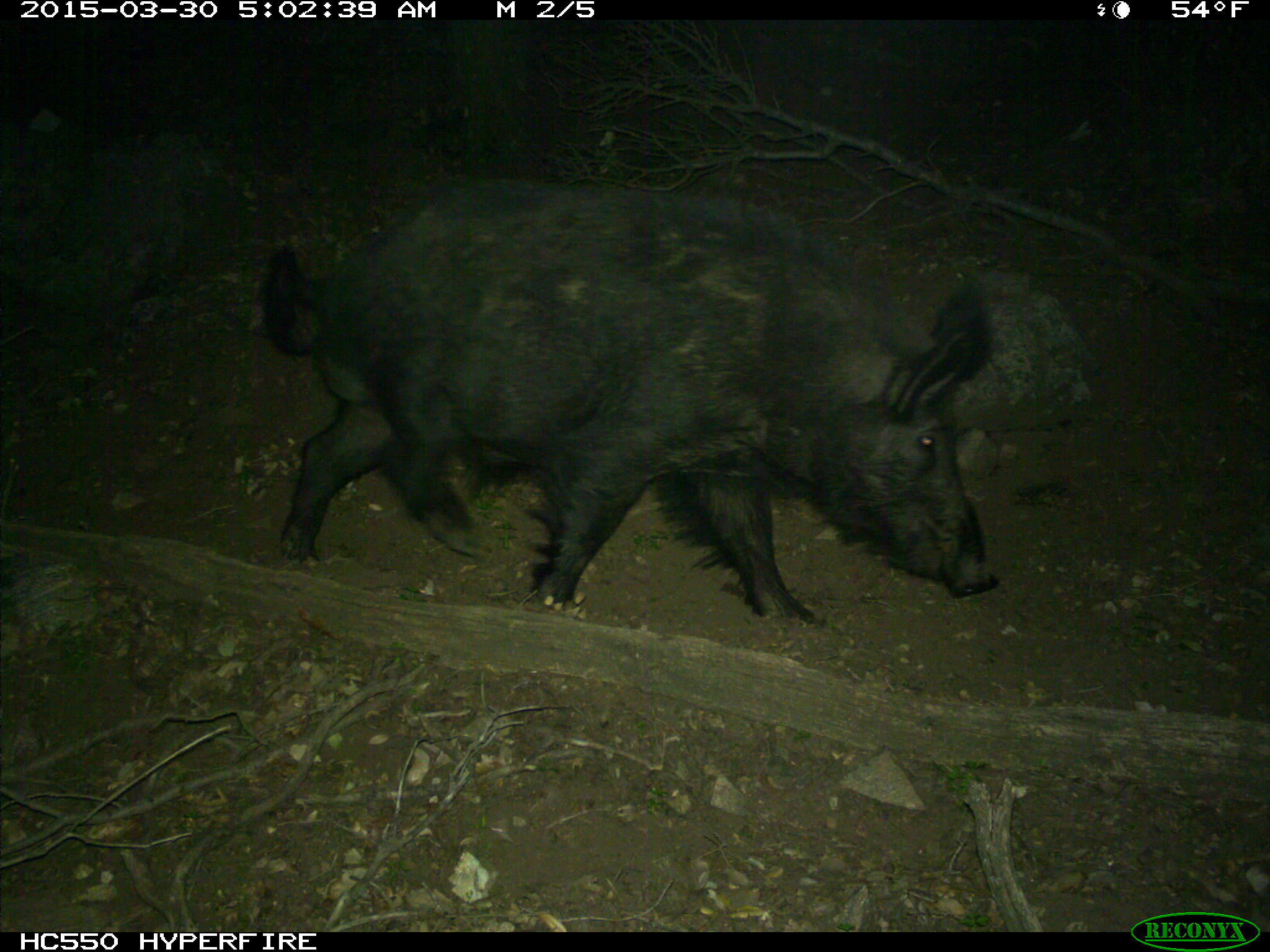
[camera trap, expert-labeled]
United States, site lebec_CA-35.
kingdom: Animalia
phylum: Chordata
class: Mammalia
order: Artiodactyla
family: Suidae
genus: Sus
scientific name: Sus scrofa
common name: wild boar